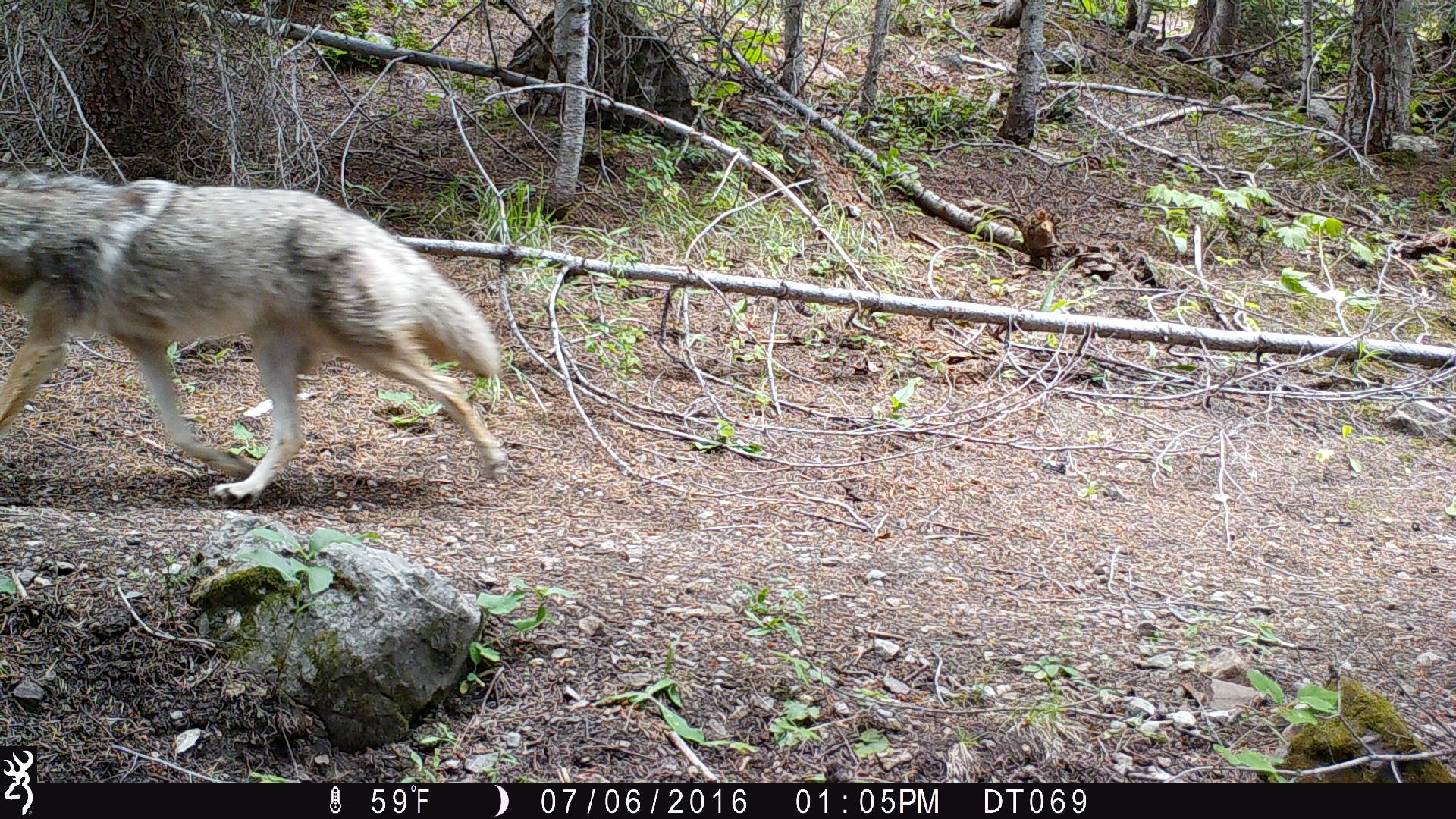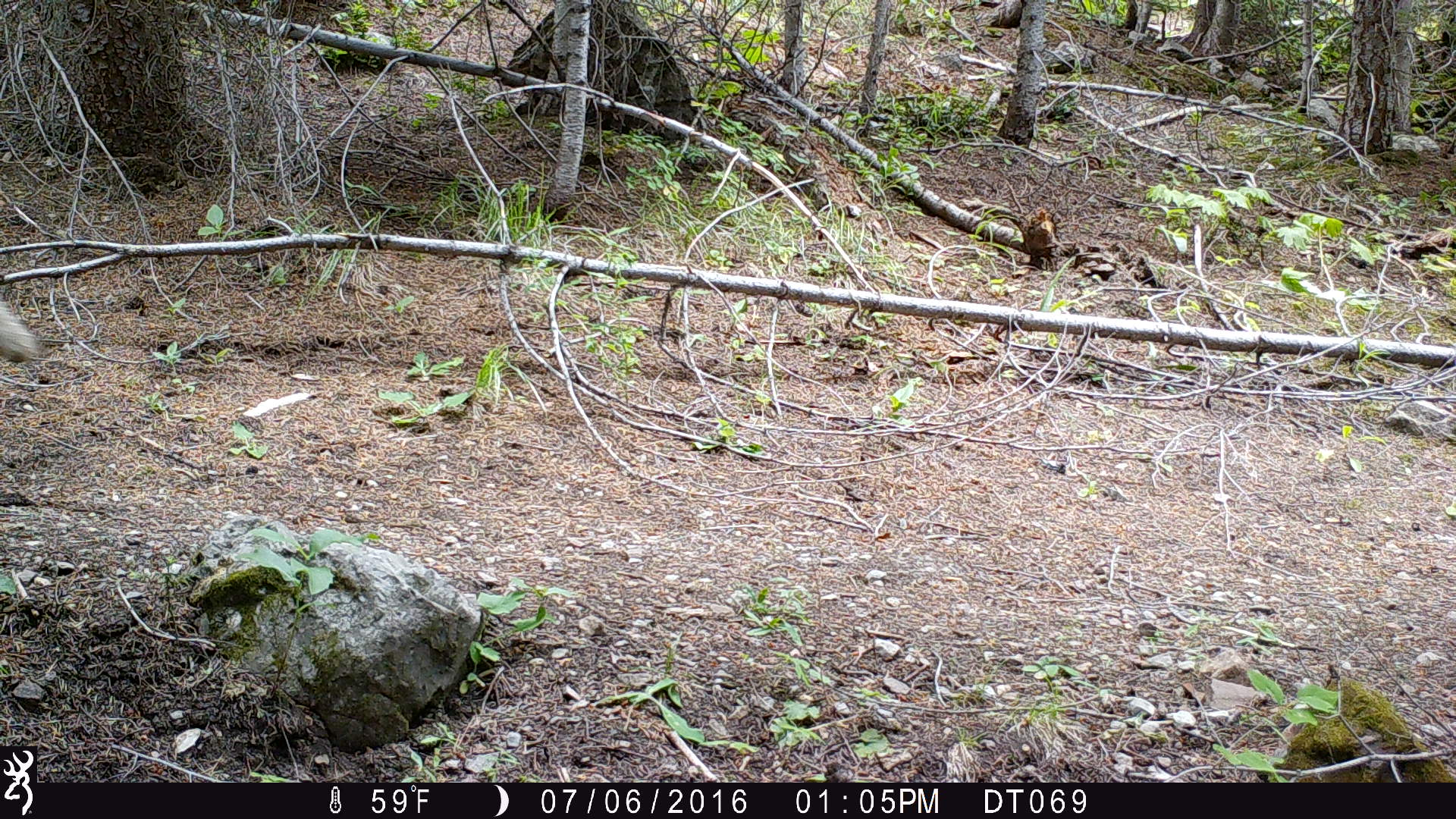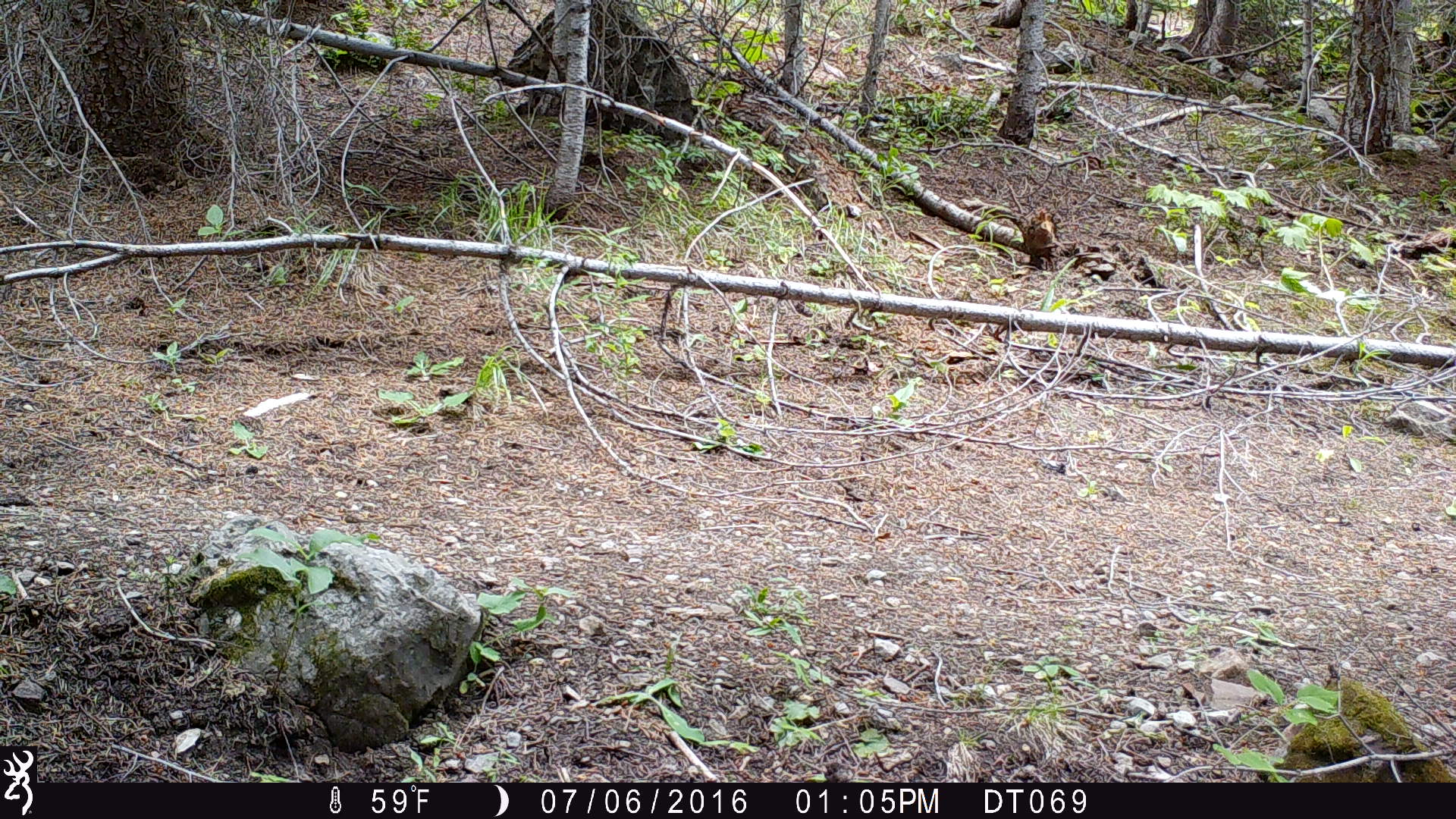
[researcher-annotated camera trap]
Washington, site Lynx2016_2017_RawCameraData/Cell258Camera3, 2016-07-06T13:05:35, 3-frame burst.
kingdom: Animalia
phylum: Chordata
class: Mammalia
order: Carnivora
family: Canidae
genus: Canis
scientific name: Canis latrans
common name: coyote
Canis latrans (coyote). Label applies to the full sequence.